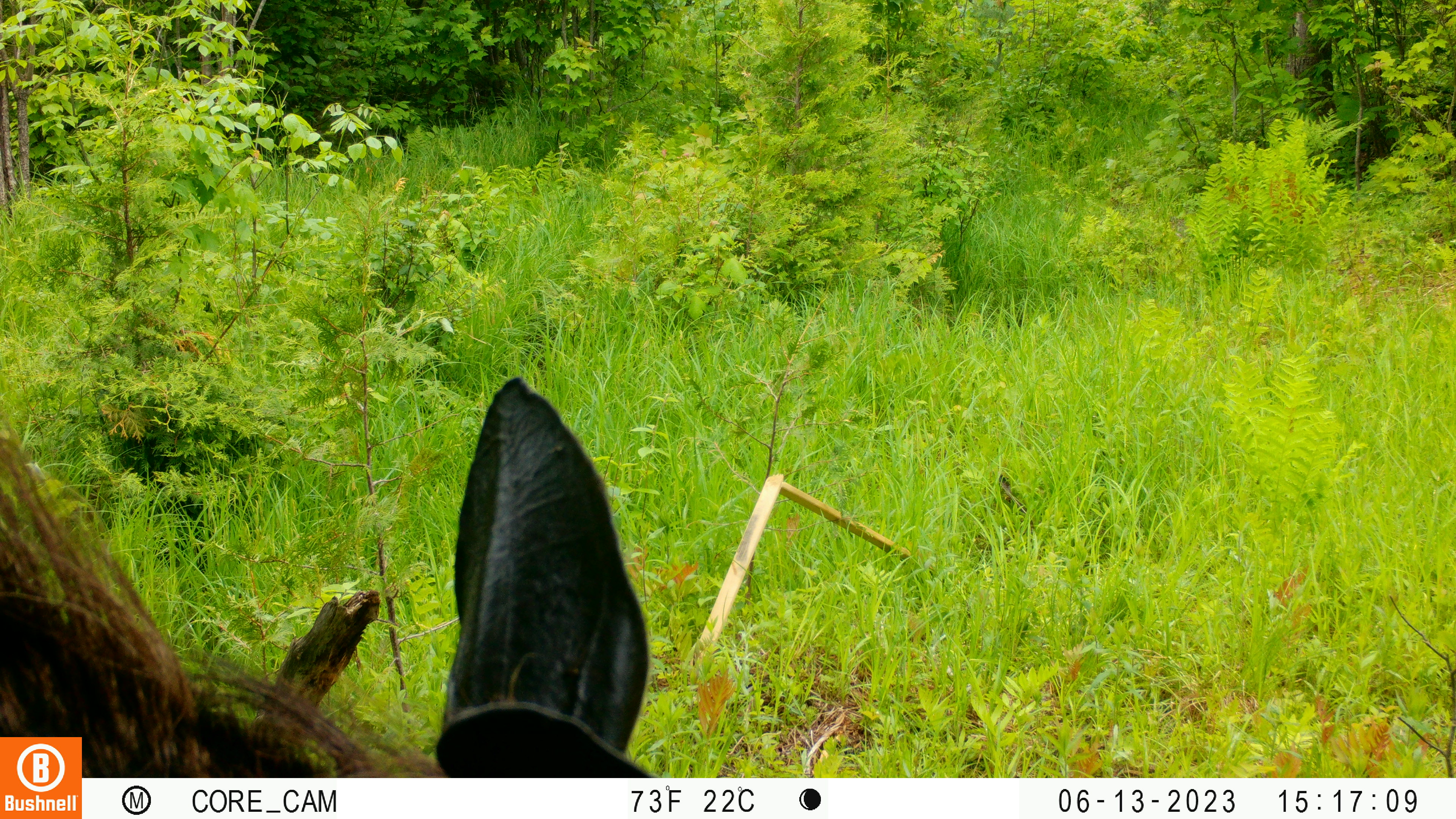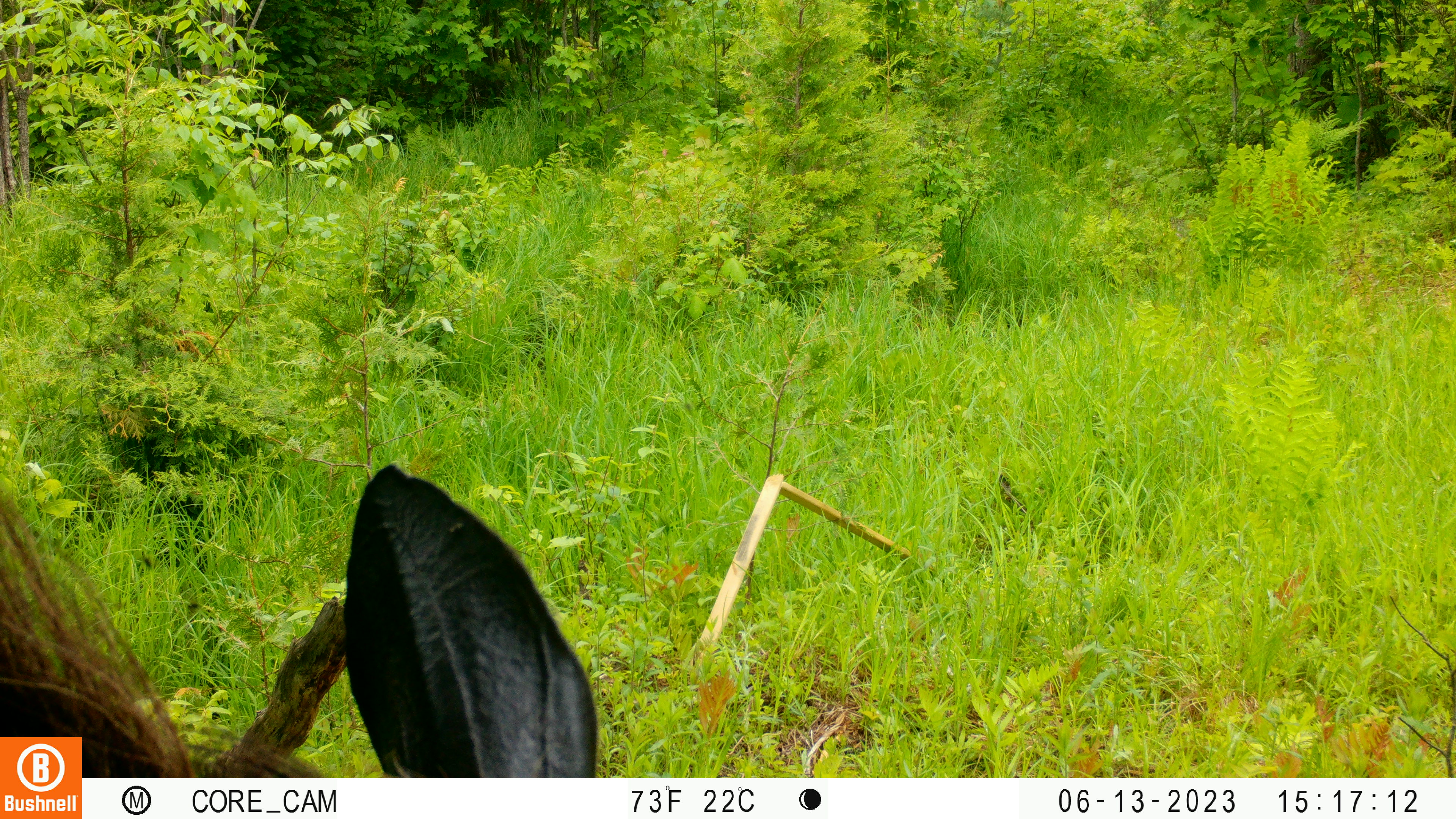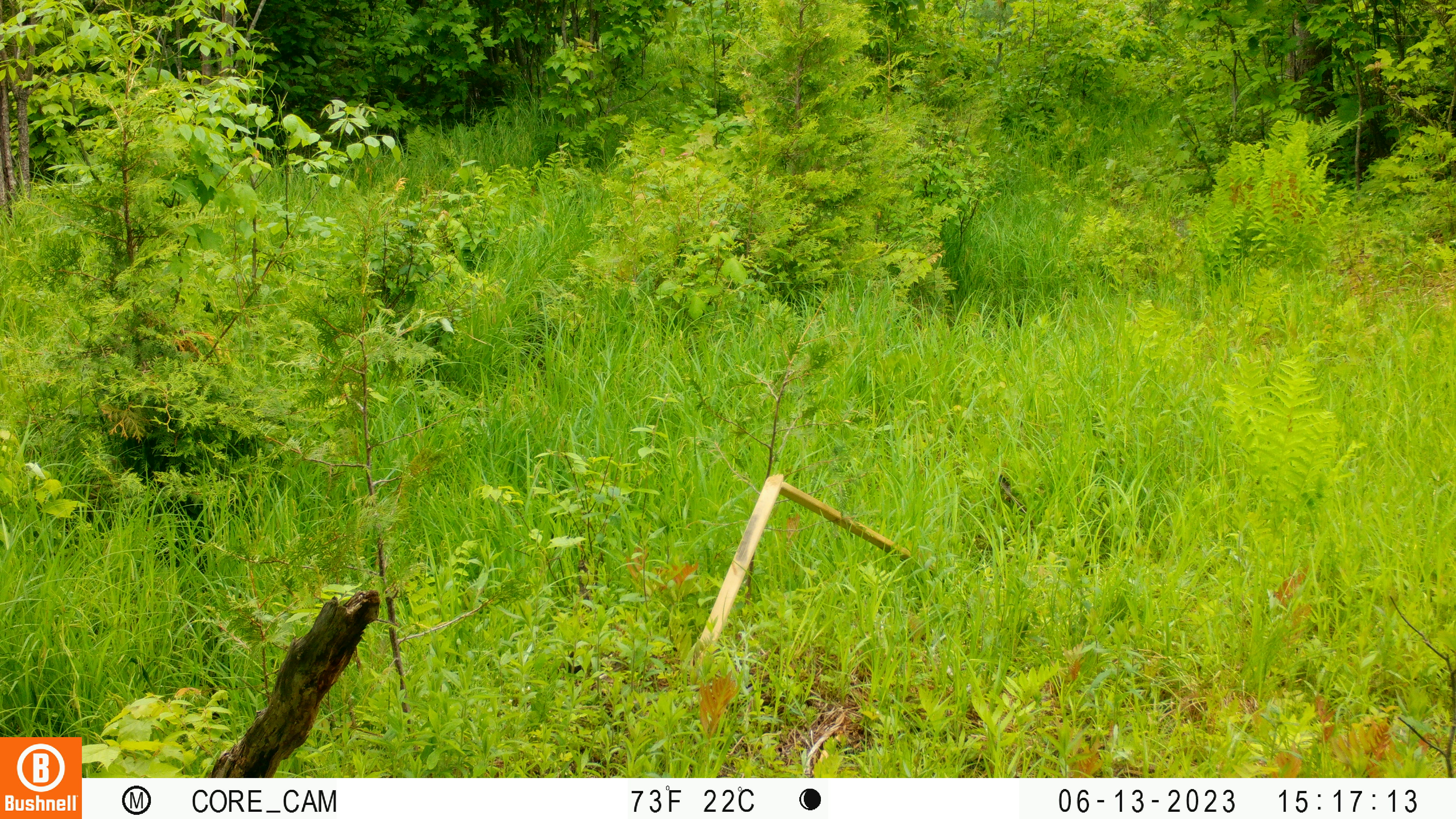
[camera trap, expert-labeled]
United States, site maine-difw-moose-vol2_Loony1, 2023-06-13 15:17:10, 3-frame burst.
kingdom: Animalia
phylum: Chordata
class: Mammalia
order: Artiodactyla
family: Cervidae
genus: Alces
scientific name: Alces alces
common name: moose